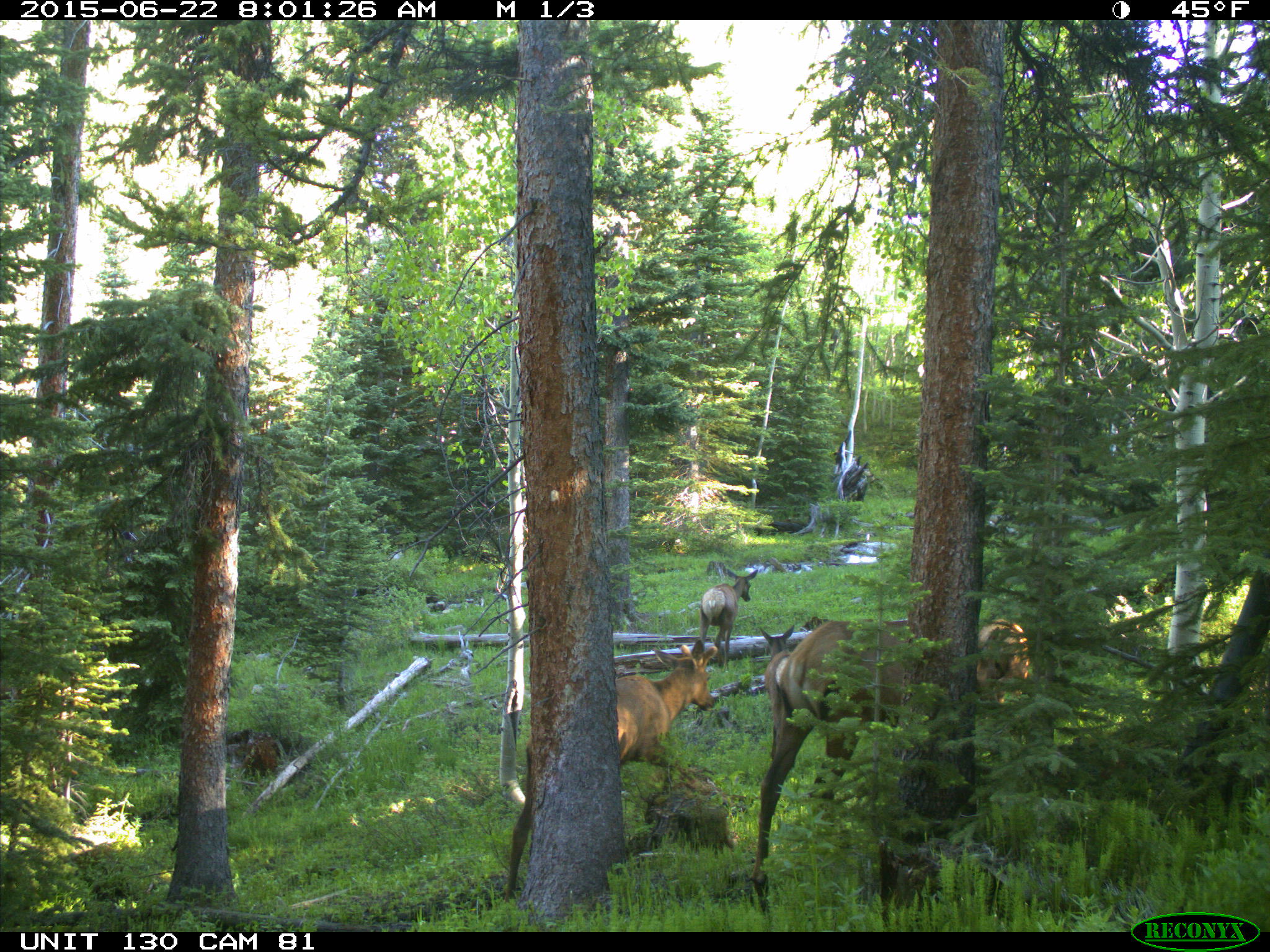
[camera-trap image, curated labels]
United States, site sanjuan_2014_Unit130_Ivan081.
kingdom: Animalia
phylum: Chordata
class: Mammalia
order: Artiodactyla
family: Cervidae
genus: Cervus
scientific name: Cervus elaphus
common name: red deer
Cervus elaphus (red deer).